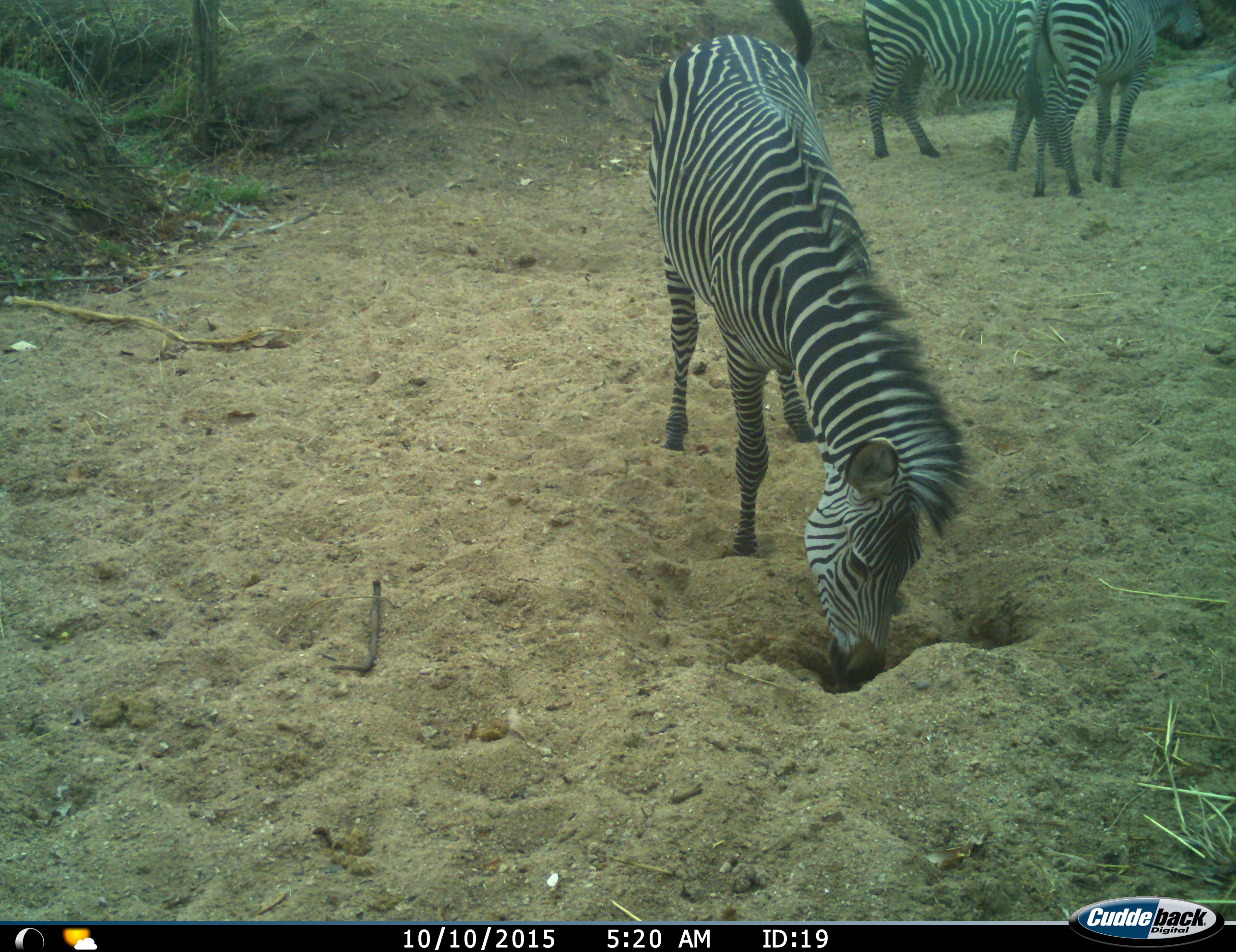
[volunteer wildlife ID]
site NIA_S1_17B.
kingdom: Animalia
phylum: Chordata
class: Mammalia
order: Perissodactyla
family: Equidae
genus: Equus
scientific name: Equus quagga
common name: plains zebra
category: zebraplains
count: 3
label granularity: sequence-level